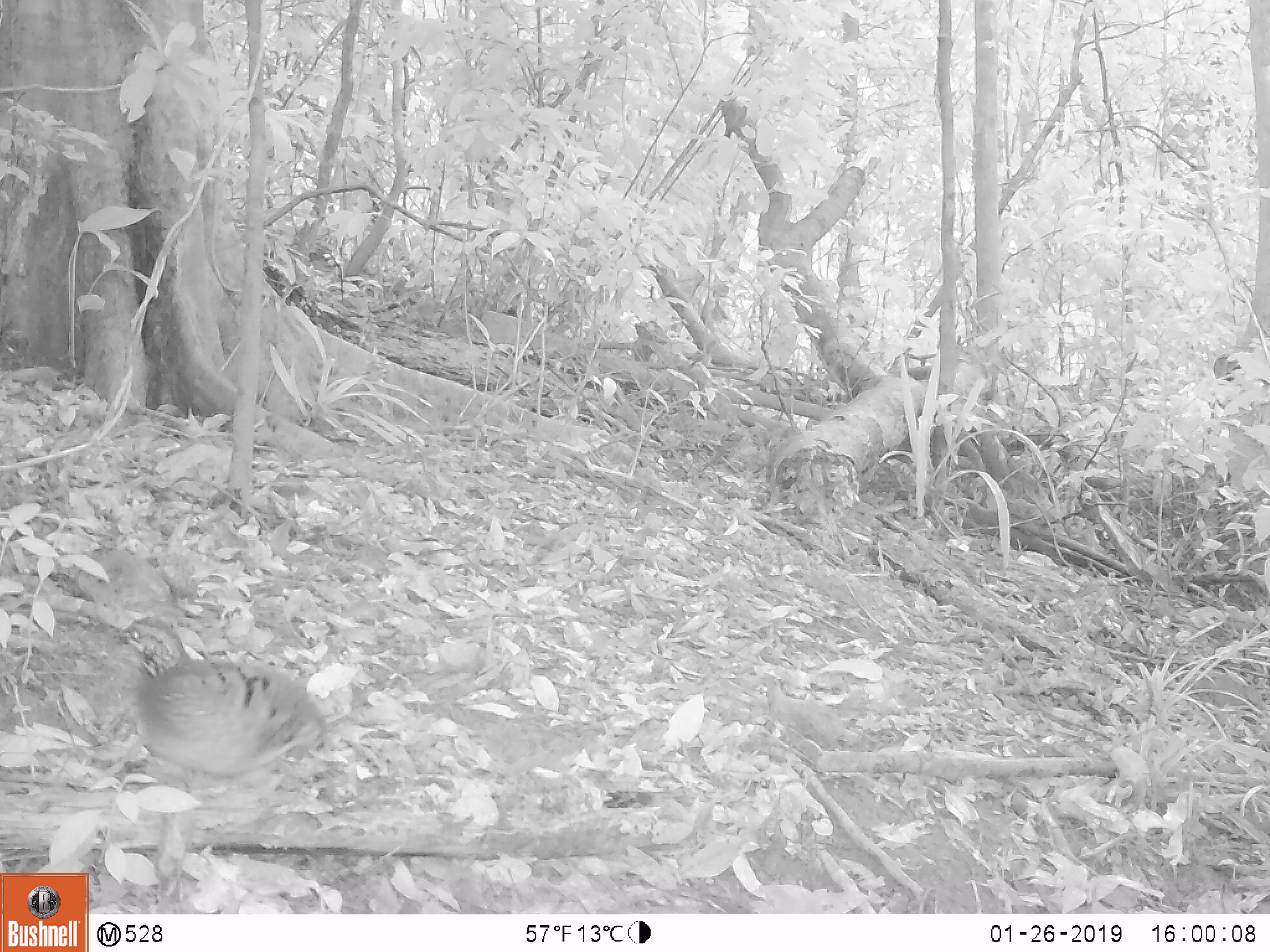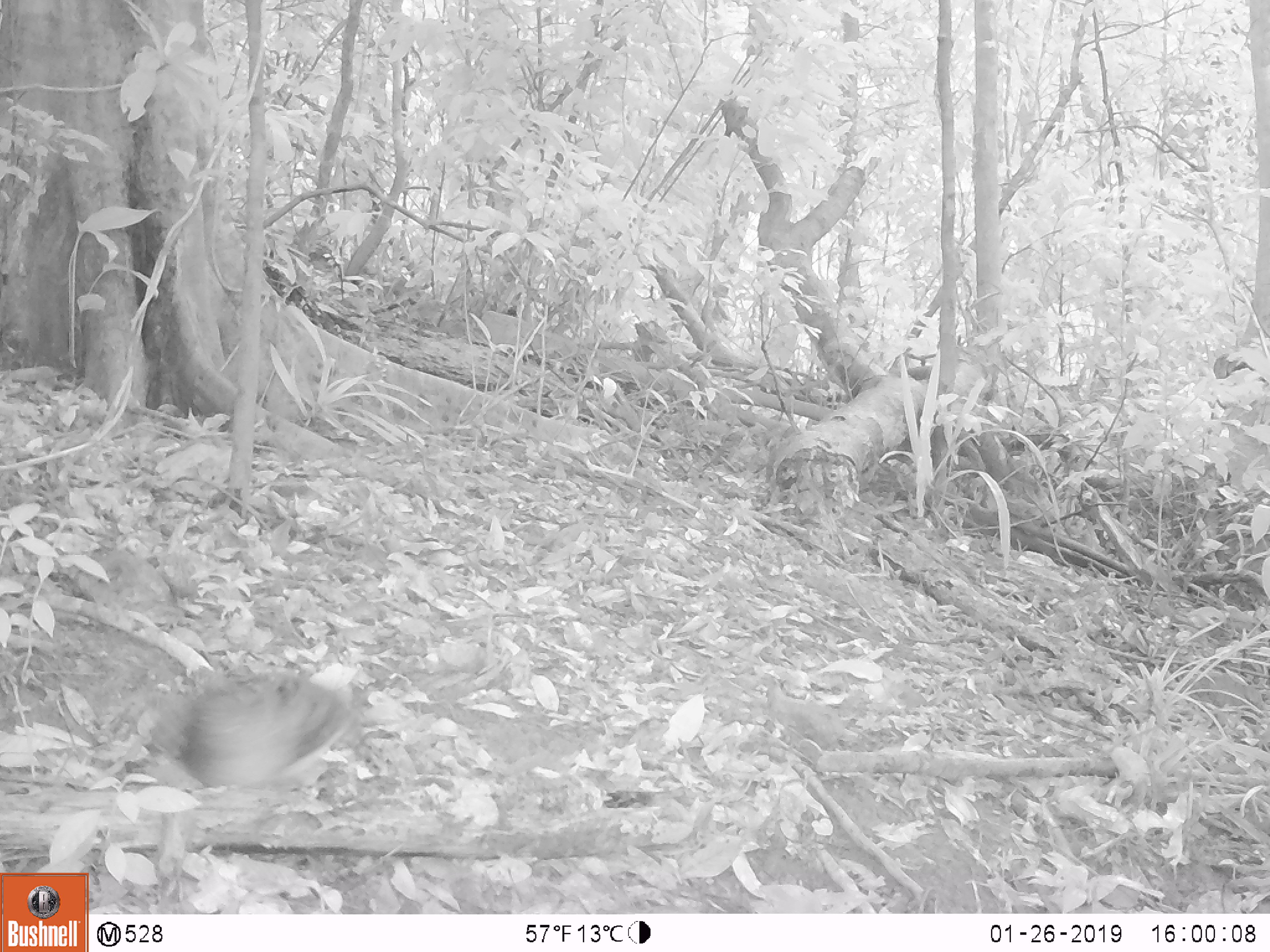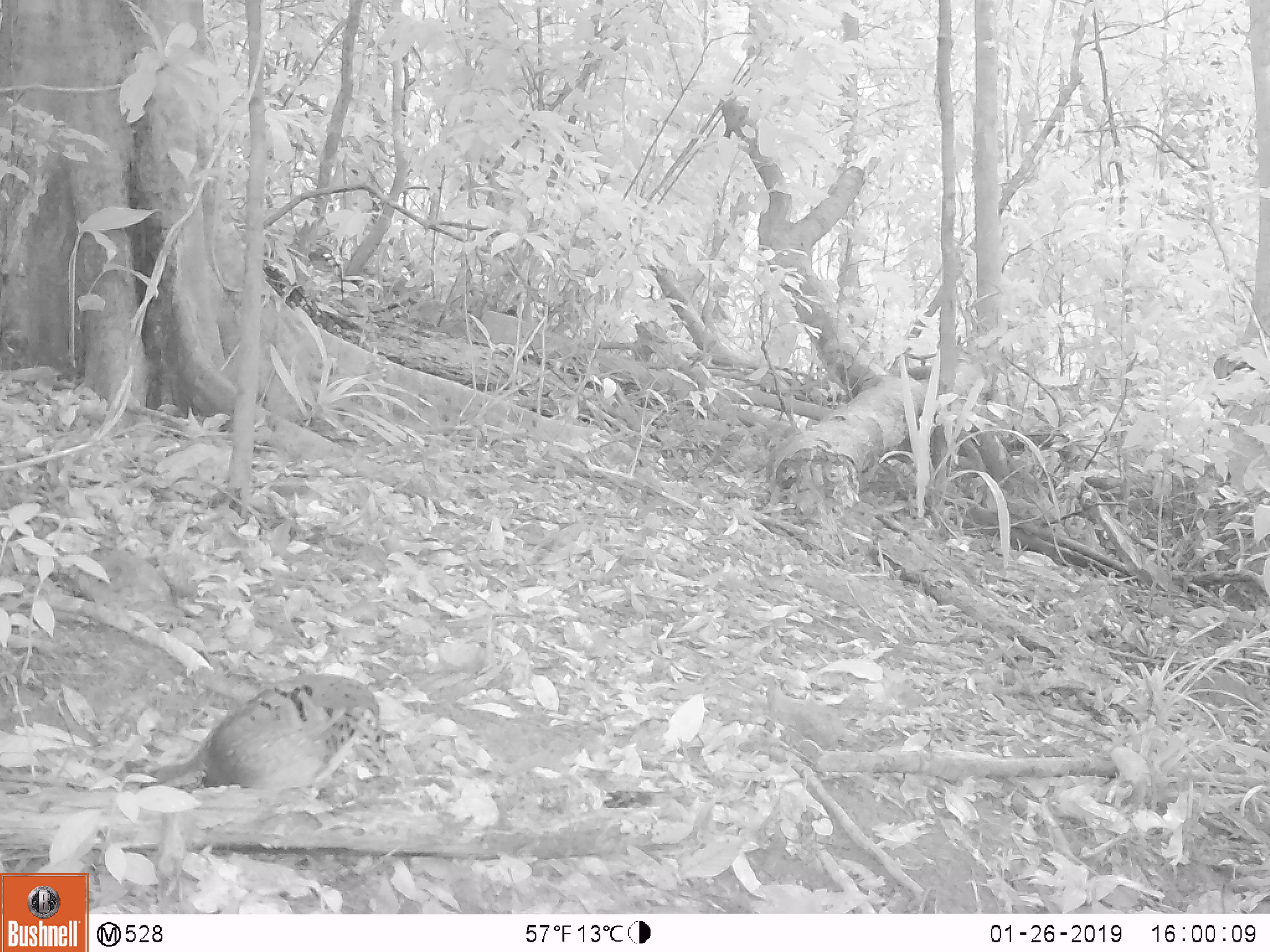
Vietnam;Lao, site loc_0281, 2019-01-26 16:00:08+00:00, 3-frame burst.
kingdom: Animalia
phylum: Chordata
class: Aves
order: Galliformes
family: Phasianidae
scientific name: Phasianidae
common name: partridge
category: unidentified partridge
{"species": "unidentified partridge (partridge) (Phasianidae)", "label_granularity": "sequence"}